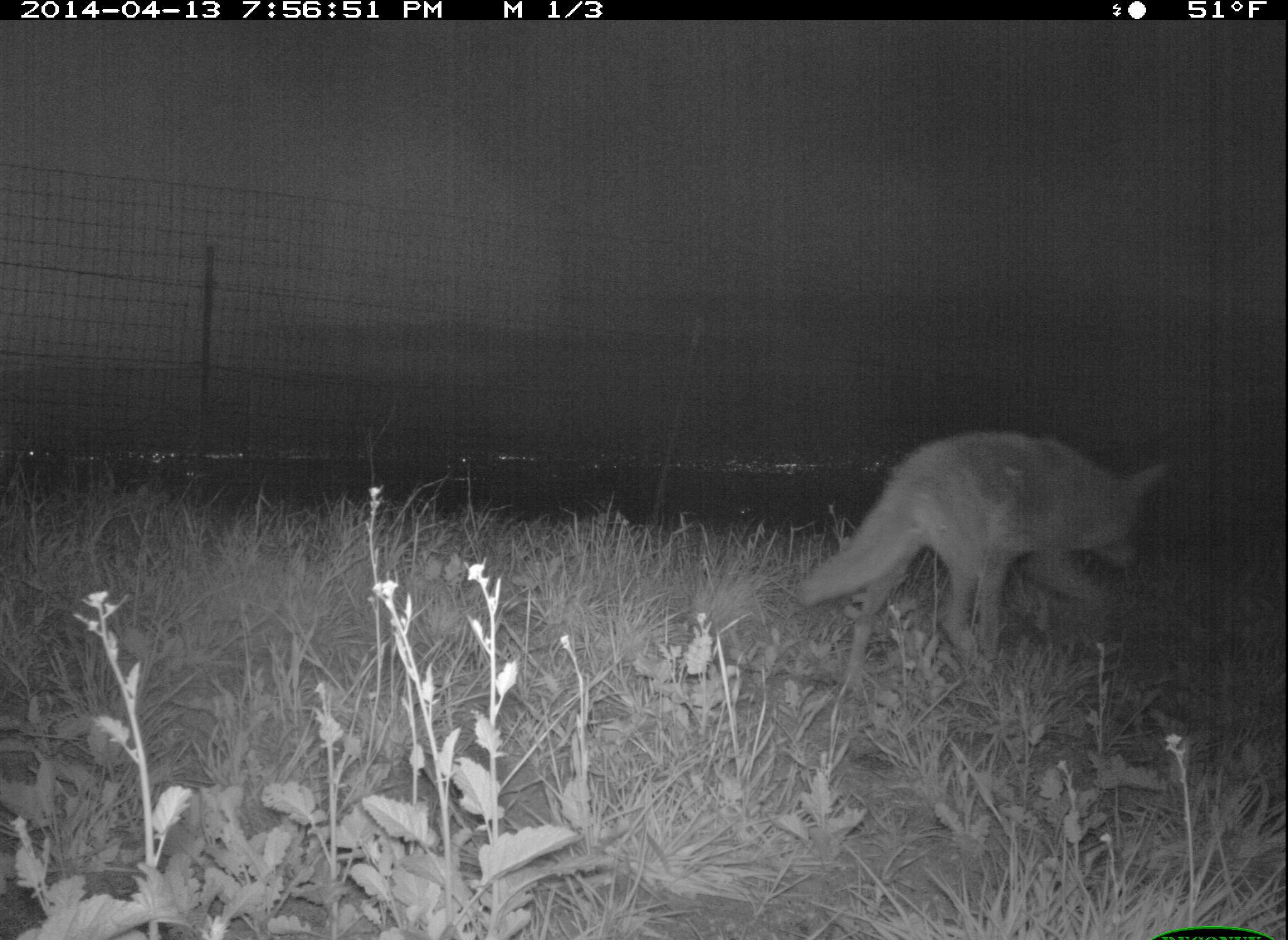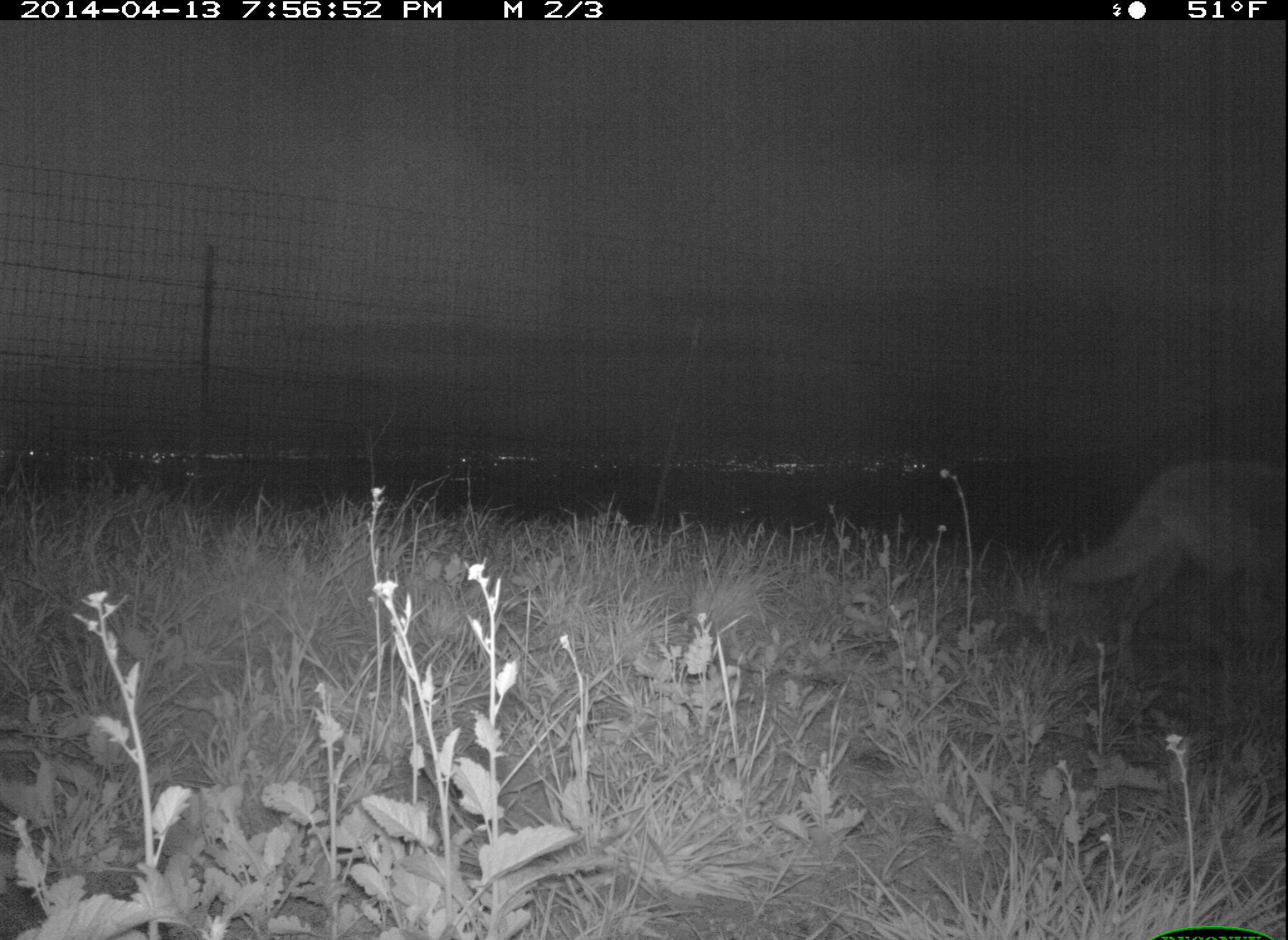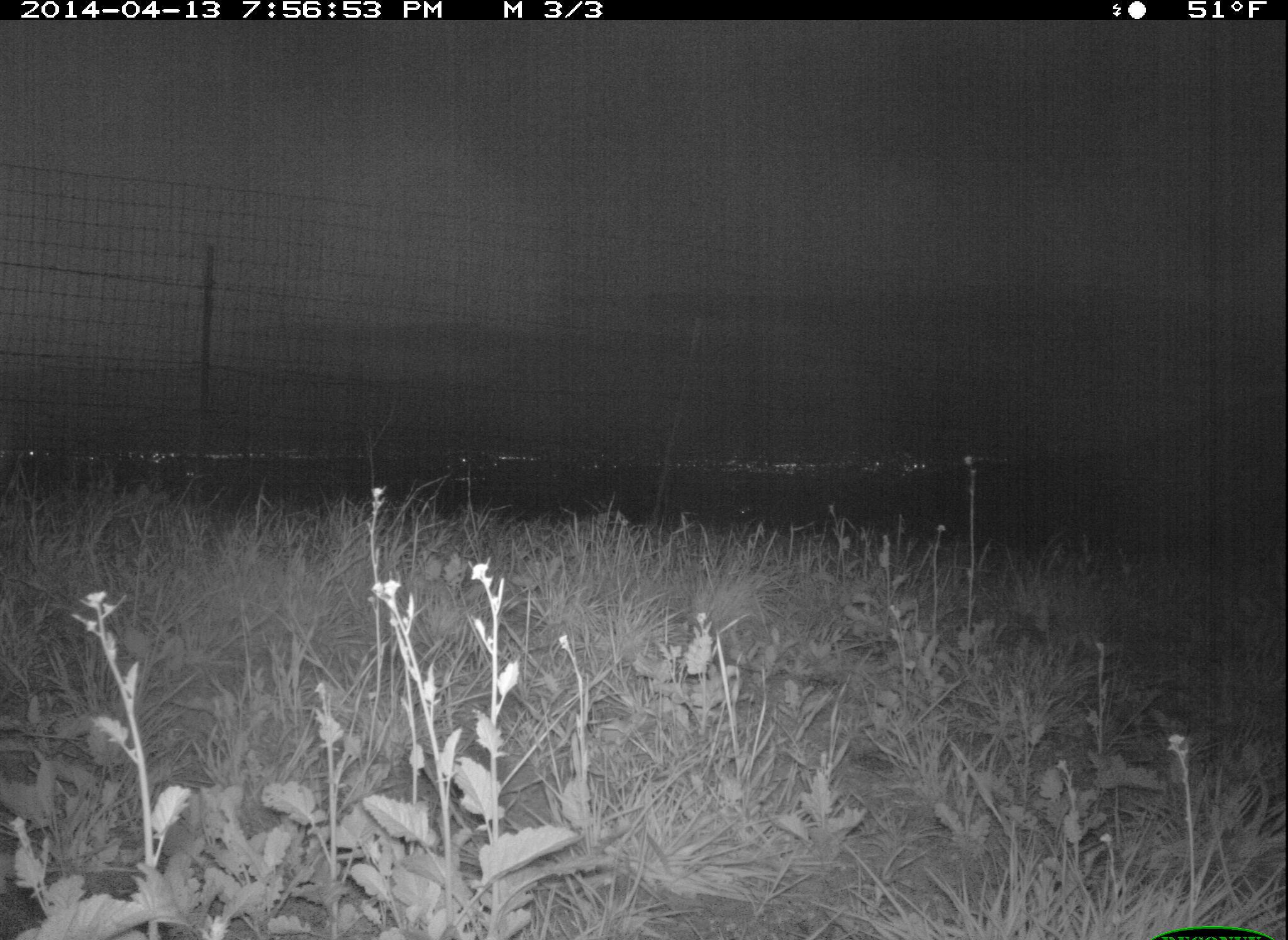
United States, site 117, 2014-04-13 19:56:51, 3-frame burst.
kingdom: Animalia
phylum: Chordata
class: Mammalia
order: Carnivora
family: Canidae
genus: Canis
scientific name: Canis latrans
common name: coyote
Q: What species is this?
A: Coyote (Canis latrans).